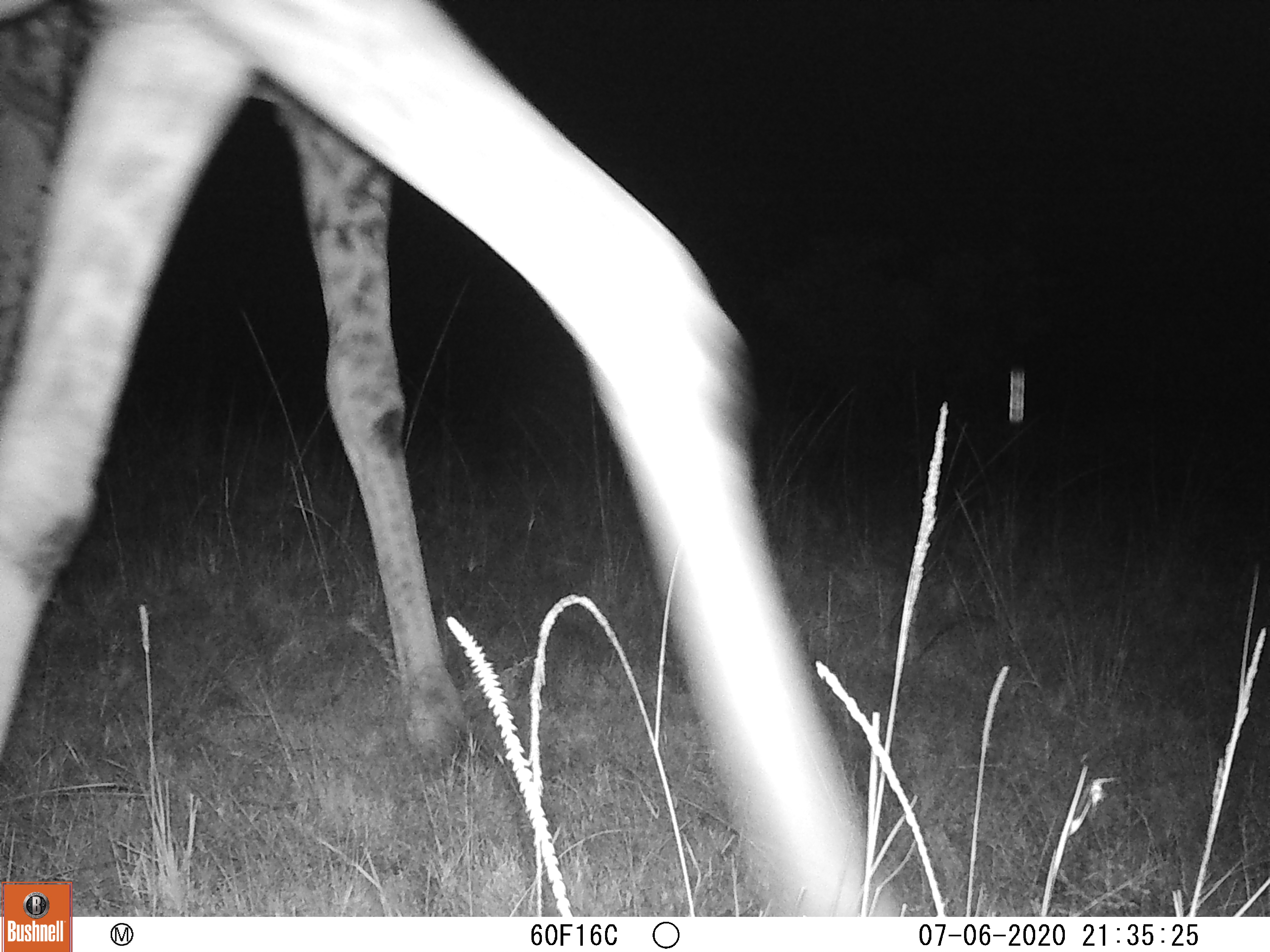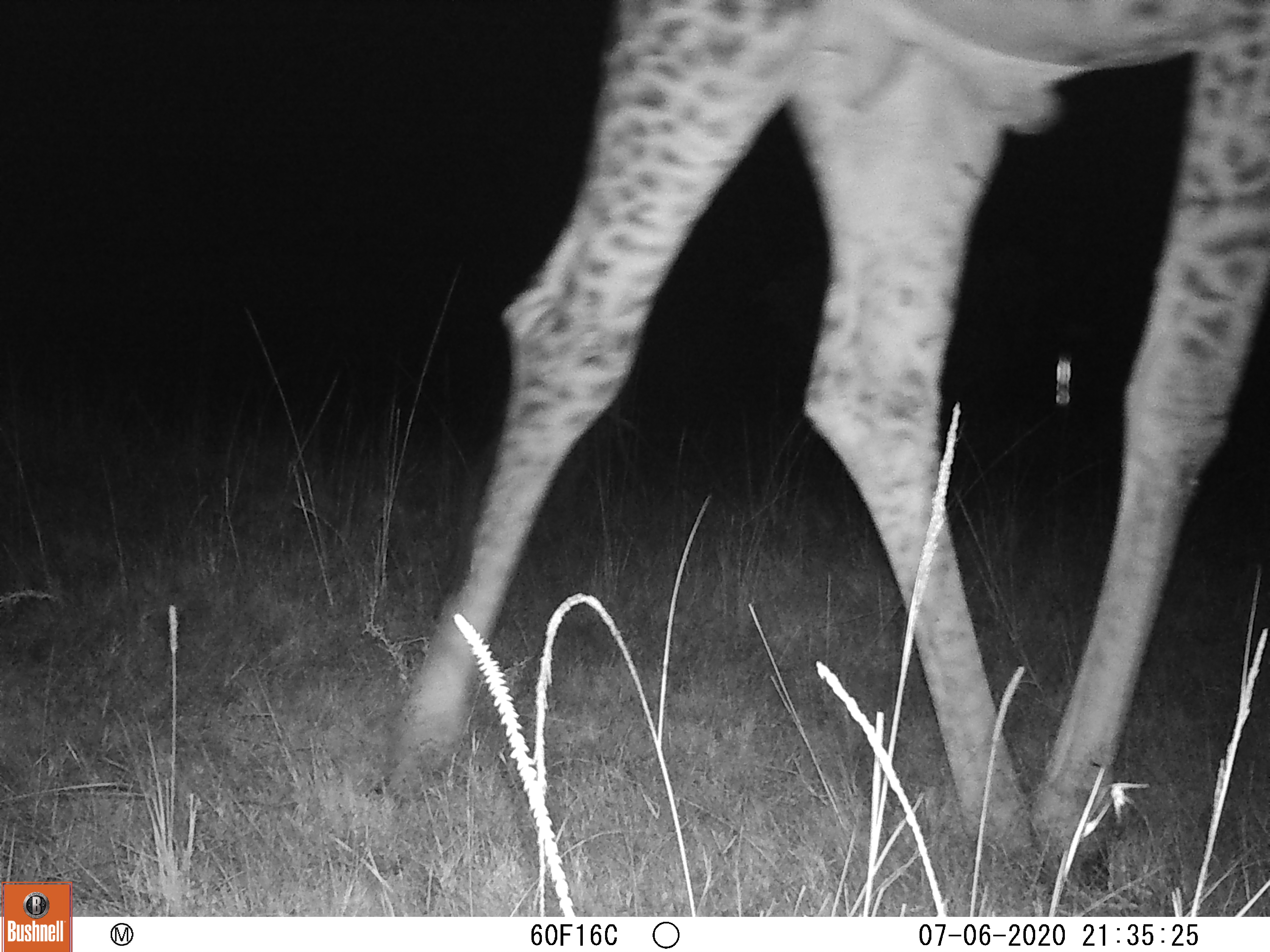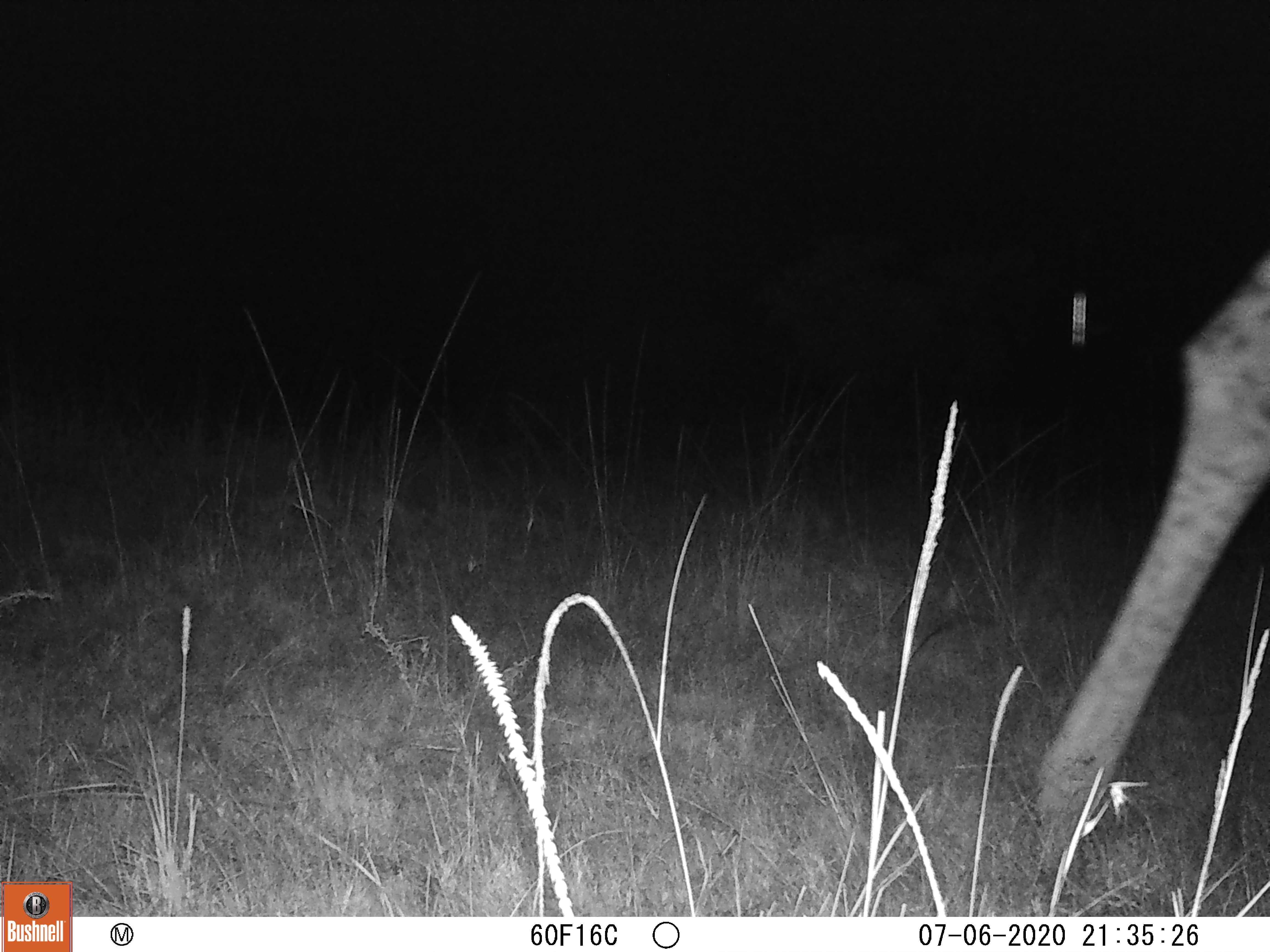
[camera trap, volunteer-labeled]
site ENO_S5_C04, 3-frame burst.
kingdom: Animalia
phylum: Chordata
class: Mammalia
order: Artiodactyla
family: Giraffidae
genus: Giraffa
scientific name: Giraffa camelopardalis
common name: giraffe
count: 1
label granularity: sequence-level